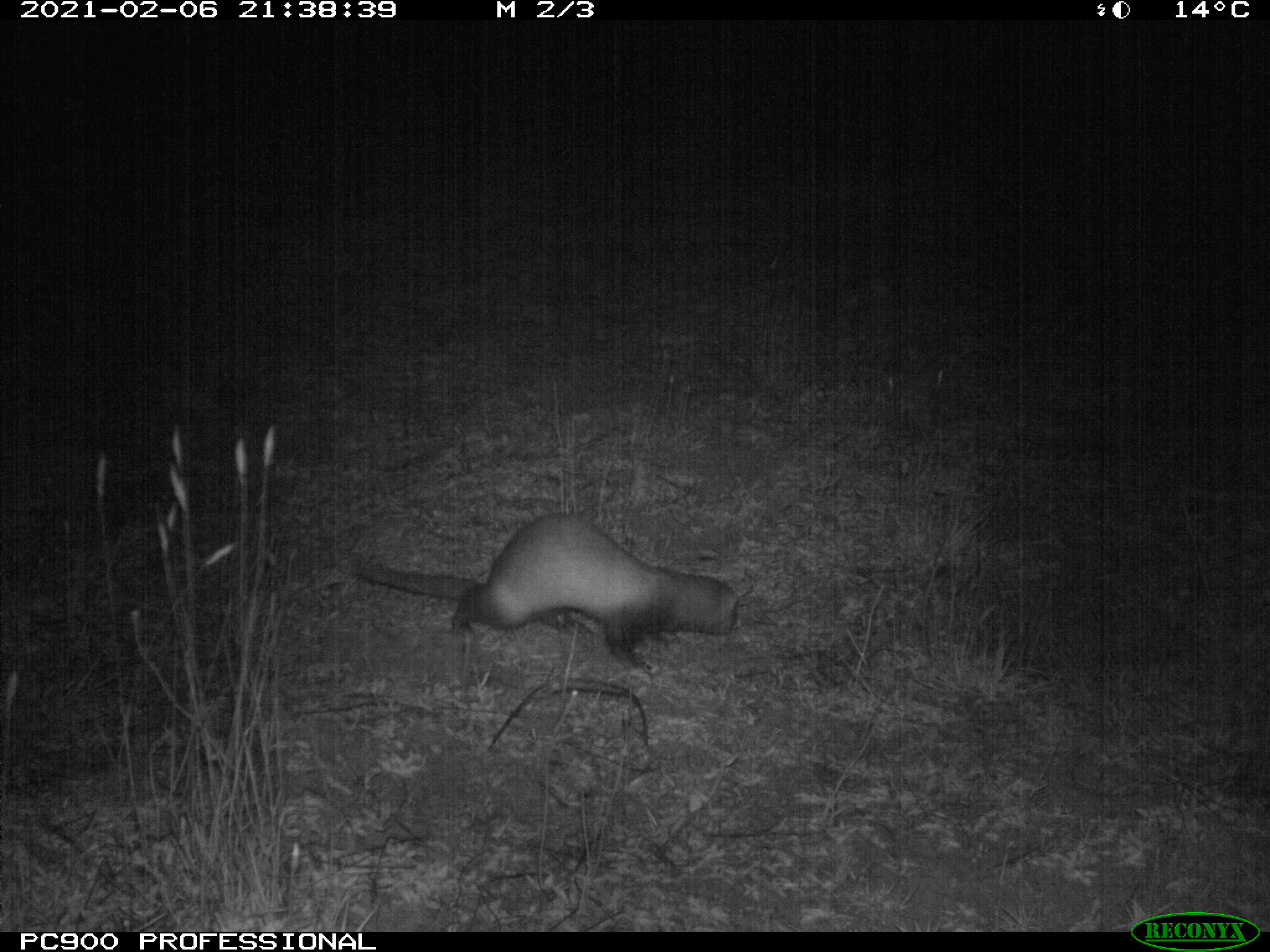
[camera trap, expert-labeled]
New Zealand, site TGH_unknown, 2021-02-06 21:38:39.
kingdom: Animalia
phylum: Chordata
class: Mammalia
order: Carnivora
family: Mustelidae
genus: Mustela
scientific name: Mustela furo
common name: ferret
Ferret (Mustela furo).